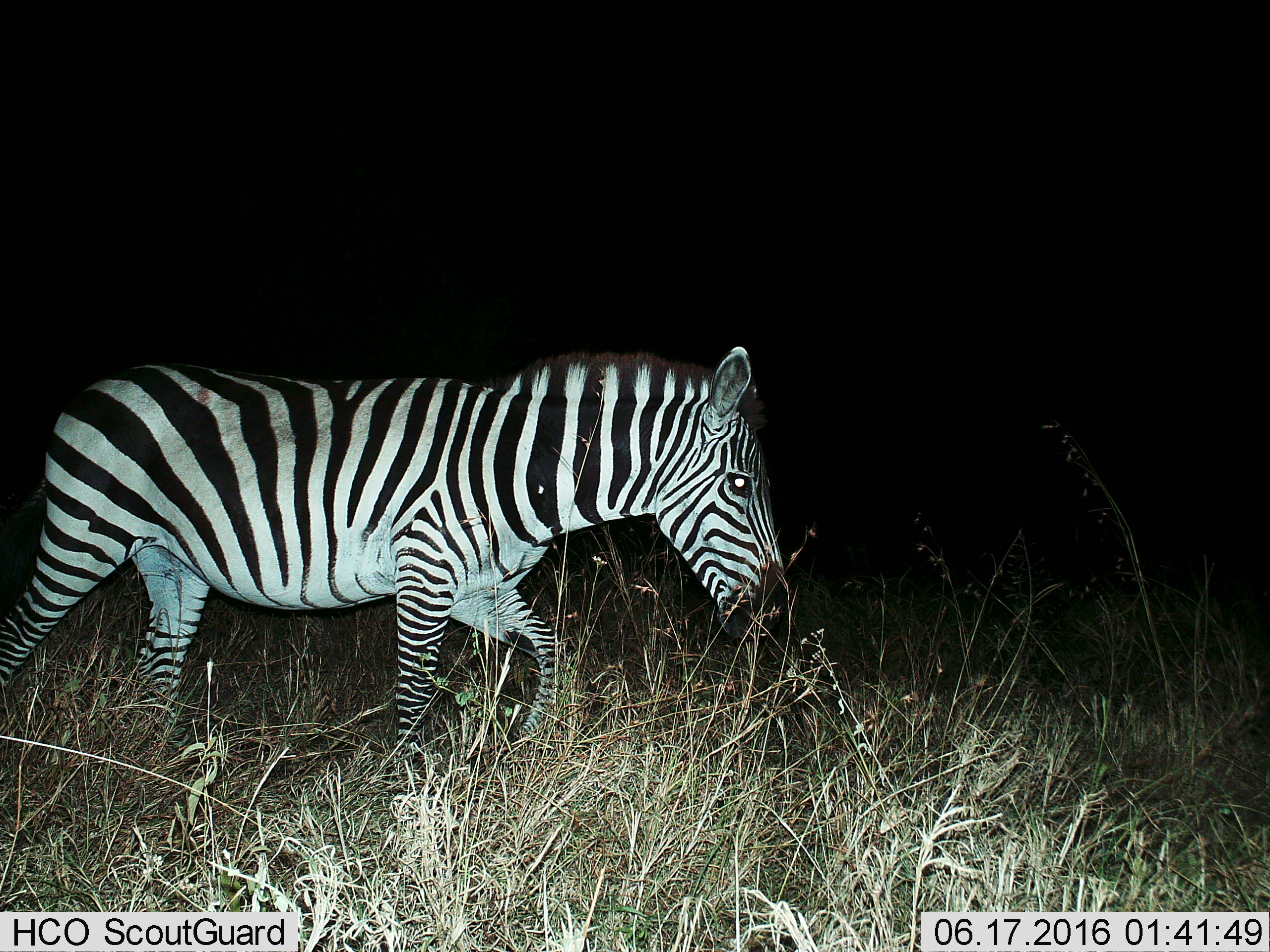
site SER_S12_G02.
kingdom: Animalia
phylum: Chordata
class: Mammalia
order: Perissodactyla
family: Equidae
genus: Equus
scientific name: Equus quagga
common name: plains zebra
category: zebraplains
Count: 1.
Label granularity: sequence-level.